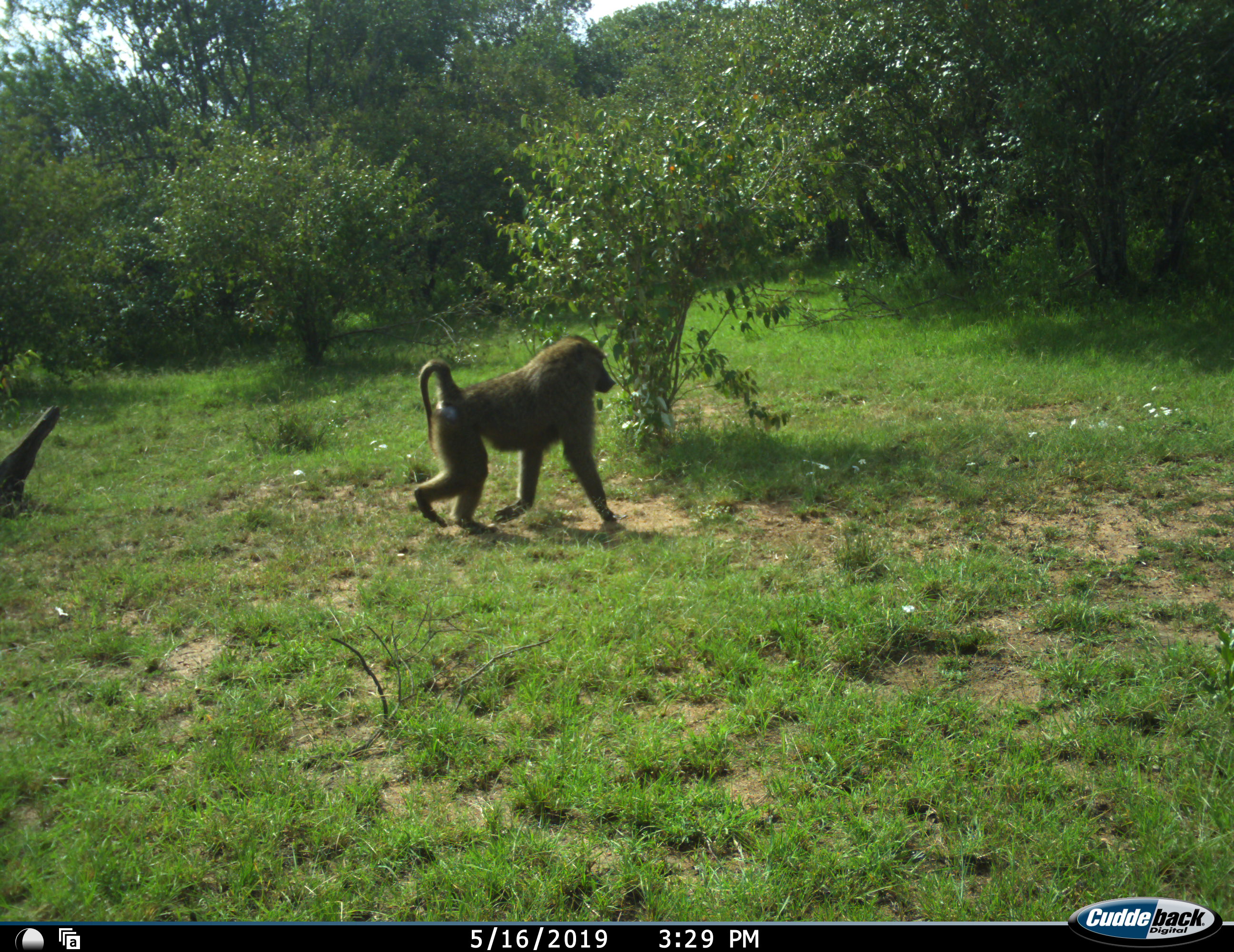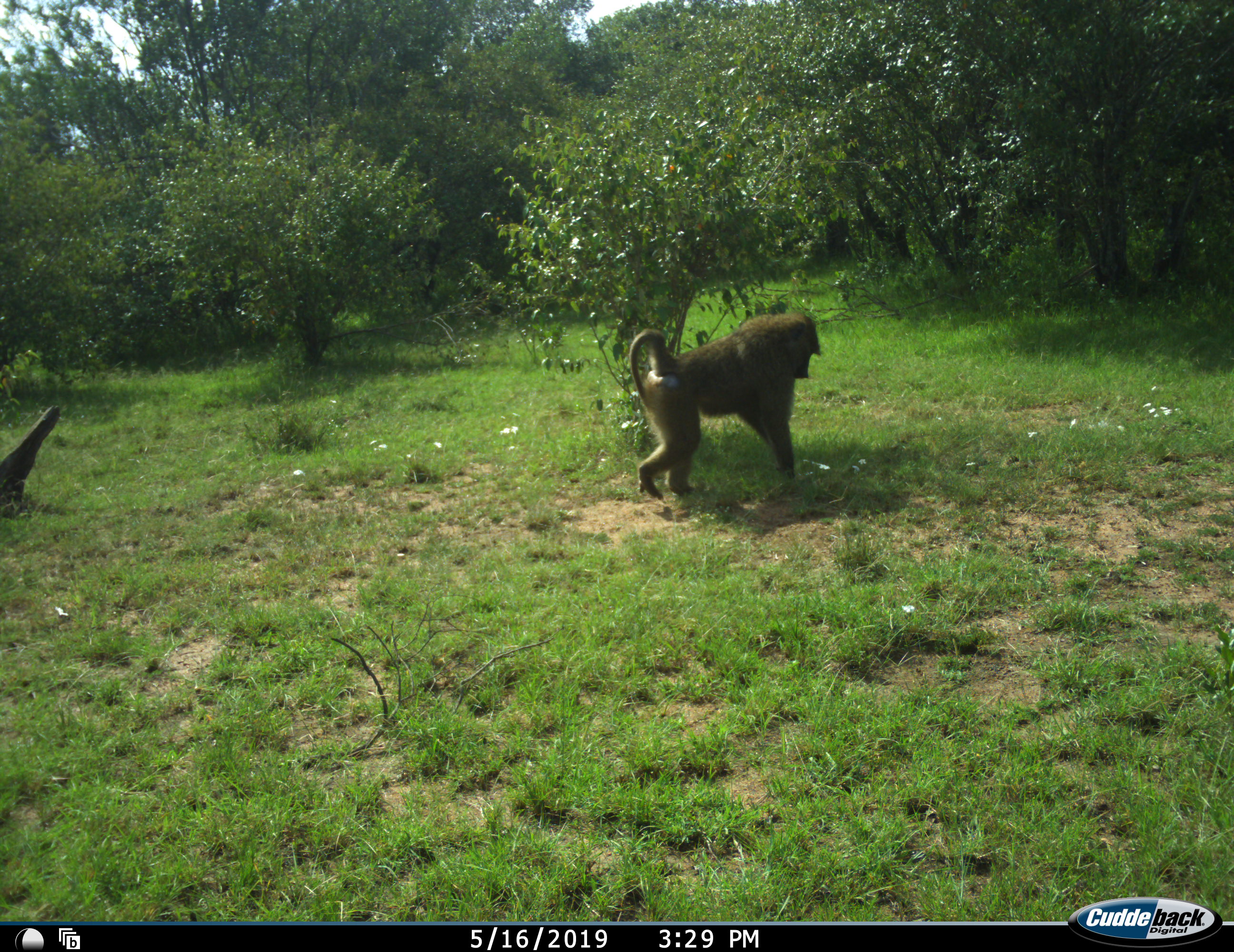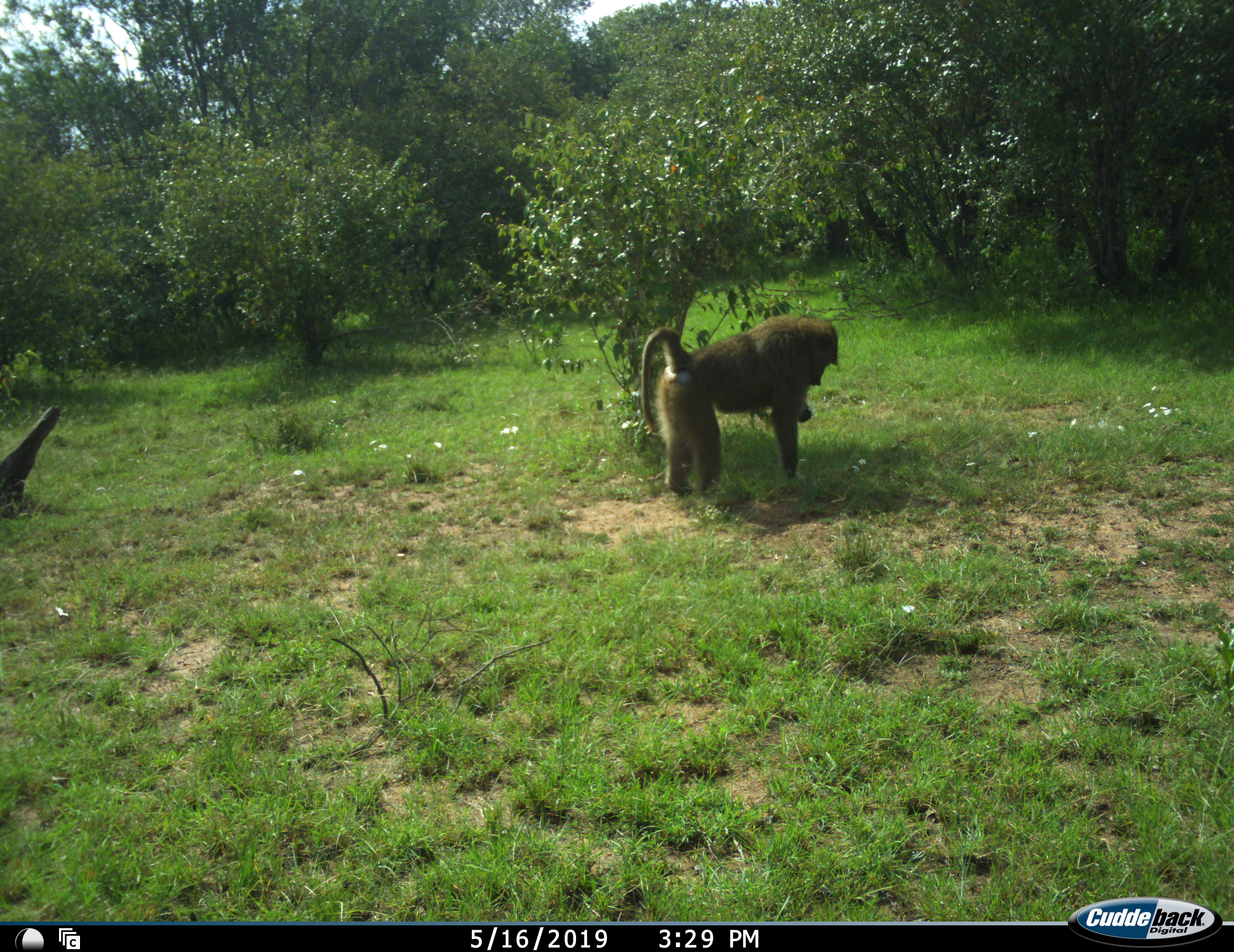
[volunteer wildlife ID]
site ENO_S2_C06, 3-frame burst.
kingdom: Animalia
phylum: Chordata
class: Mammalia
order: Primates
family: Cercopithecidae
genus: Papio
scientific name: Papio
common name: baboon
Baboon (Papio), count 1. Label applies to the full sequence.